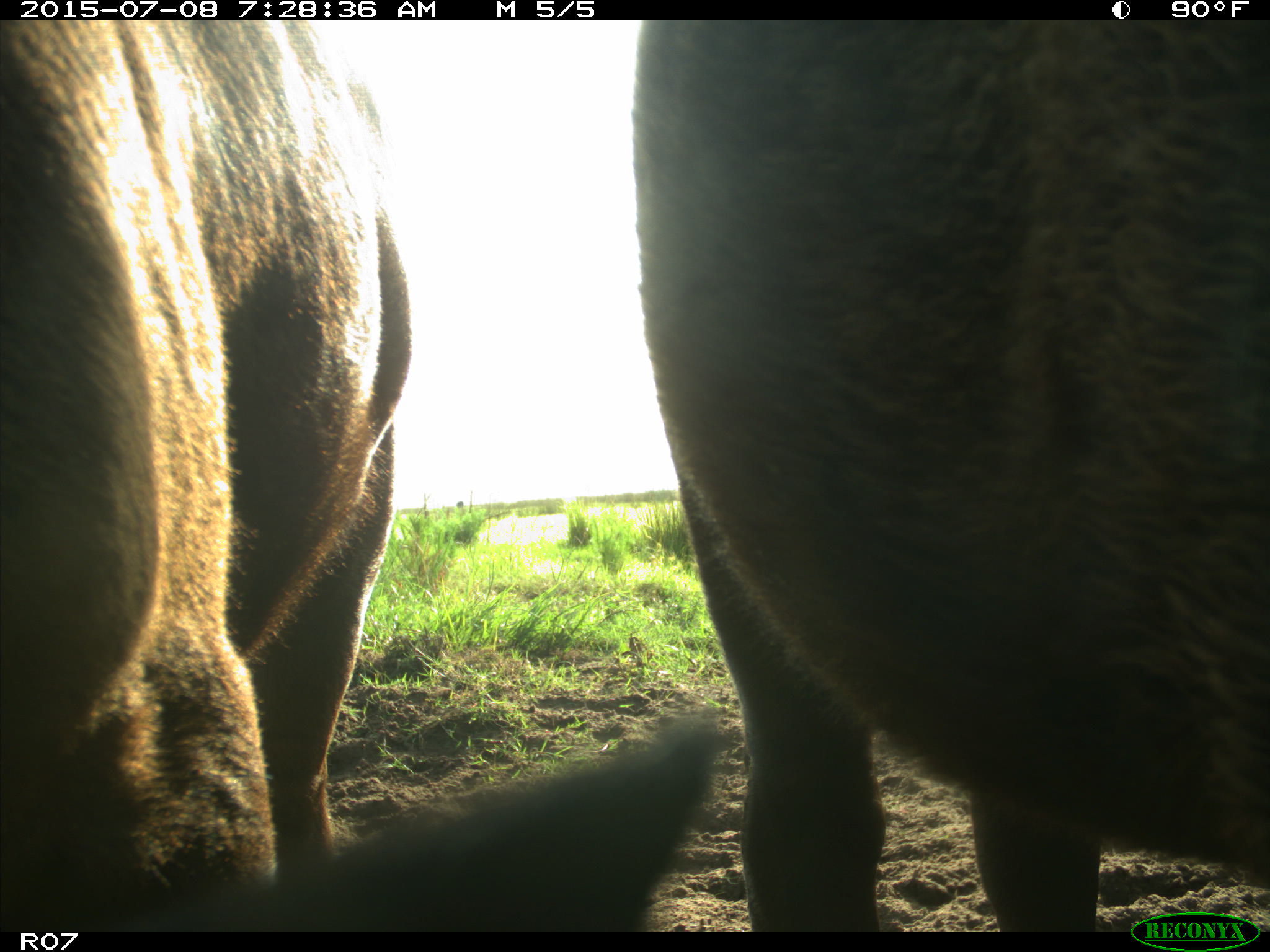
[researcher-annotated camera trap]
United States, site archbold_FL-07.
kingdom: Animalia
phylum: Chordata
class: Mammalia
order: Artiodactyla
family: Bovidae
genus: Bos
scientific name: Bos taurus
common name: domestic cow